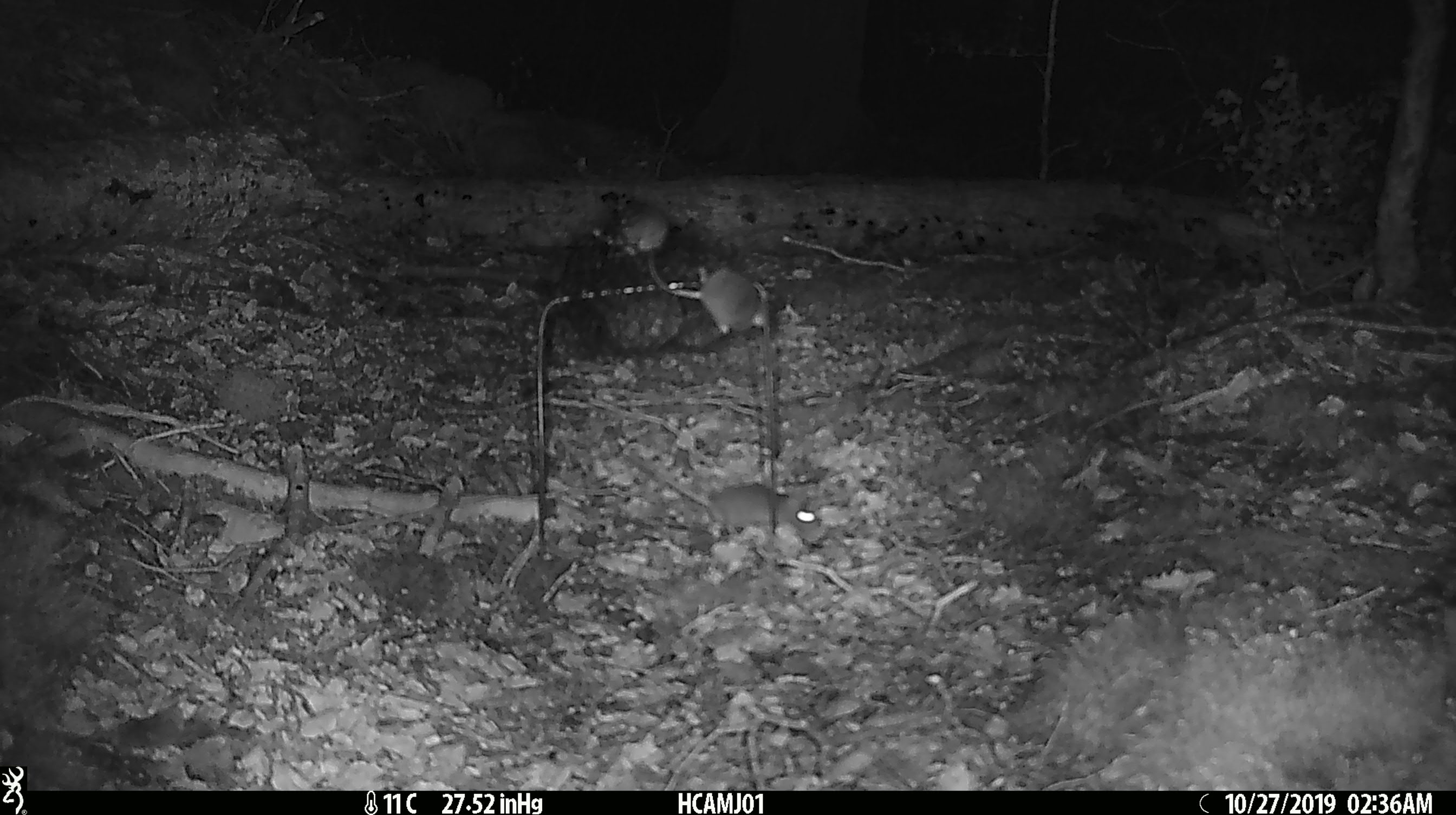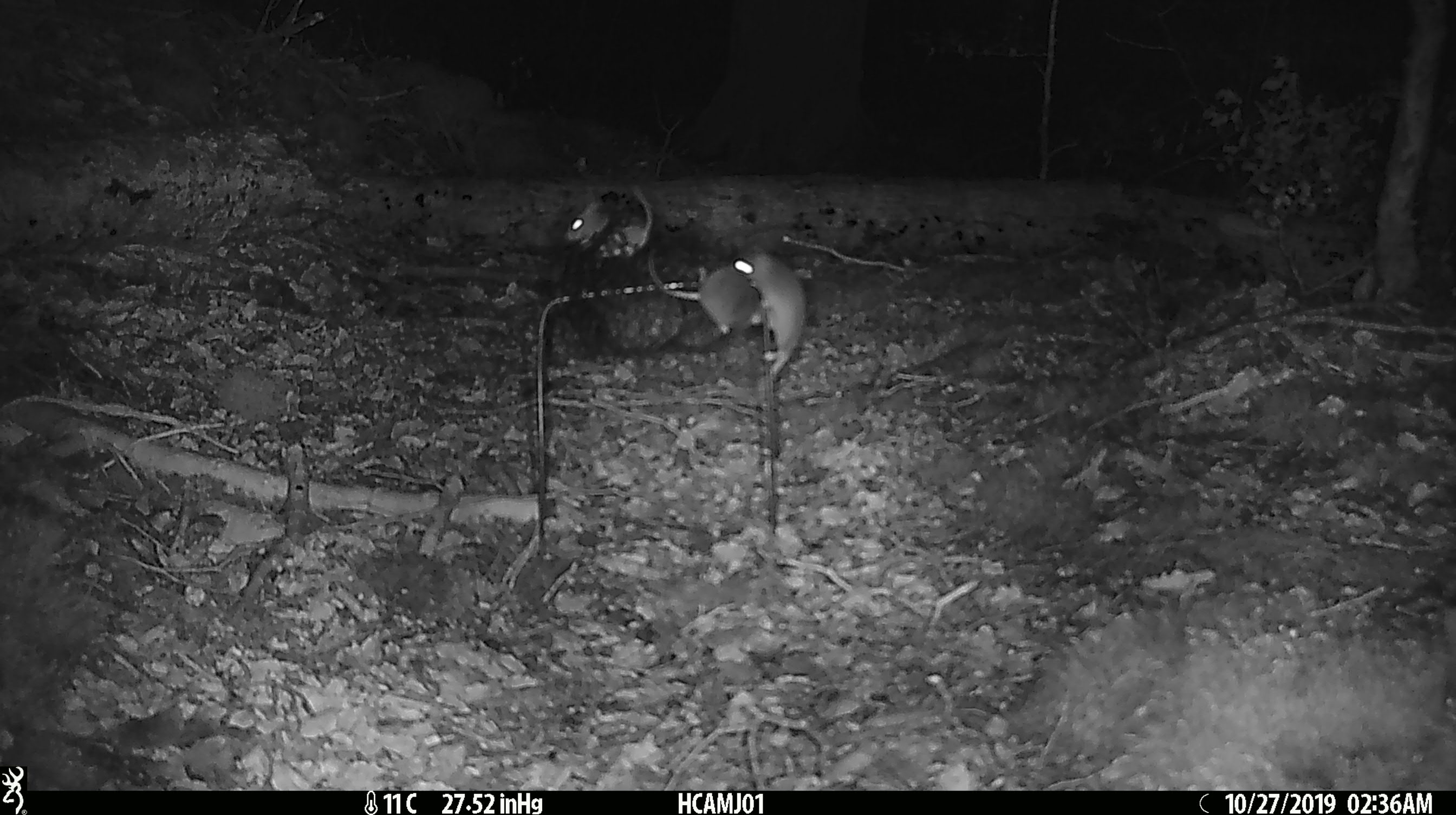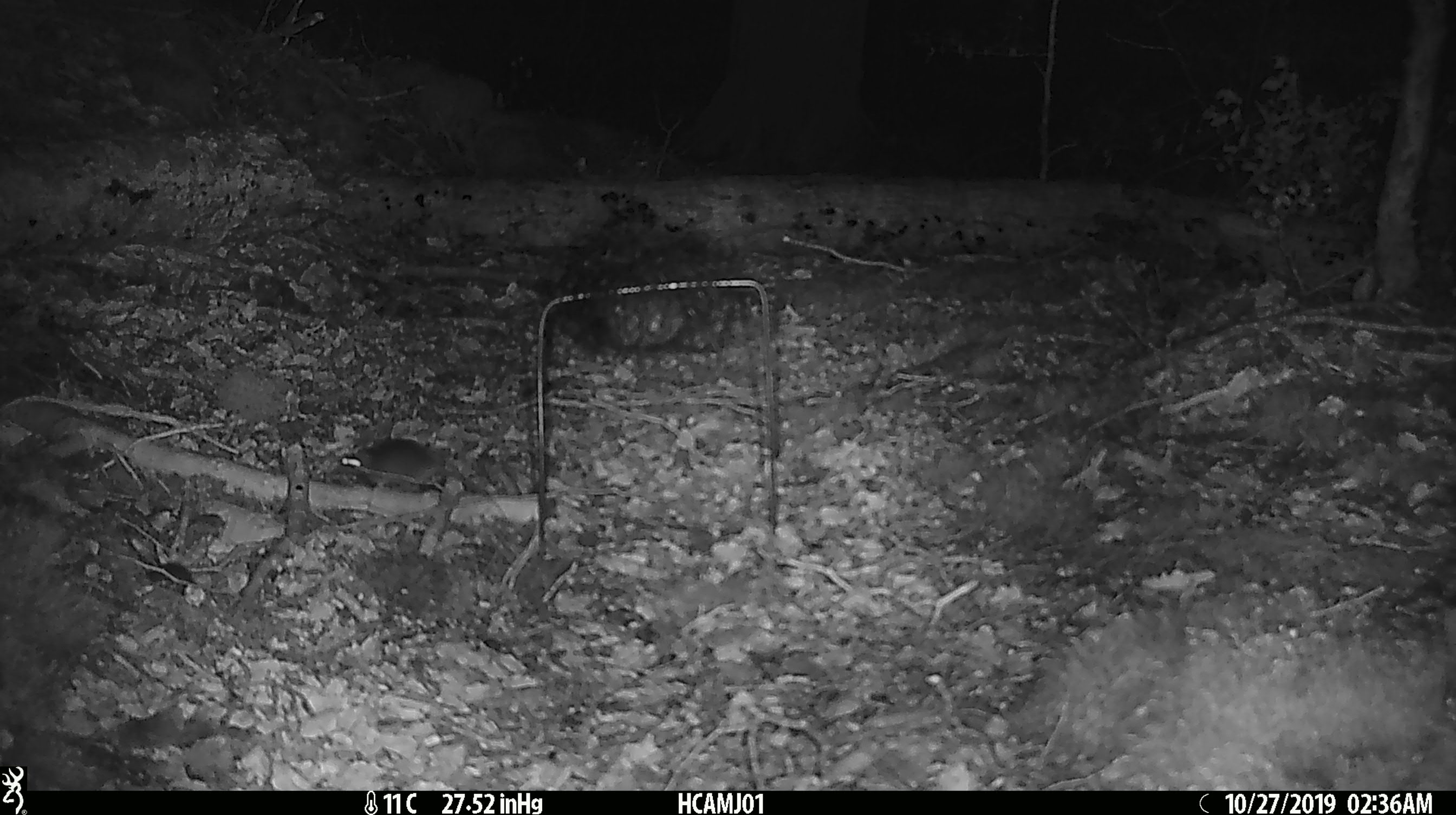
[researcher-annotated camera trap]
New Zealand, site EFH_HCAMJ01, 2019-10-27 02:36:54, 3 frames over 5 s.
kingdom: Animalia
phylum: Chordata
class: Mammalia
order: Rodentia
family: Muridae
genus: Mus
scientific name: Mus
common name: mouse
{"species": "mouse (Mus)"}